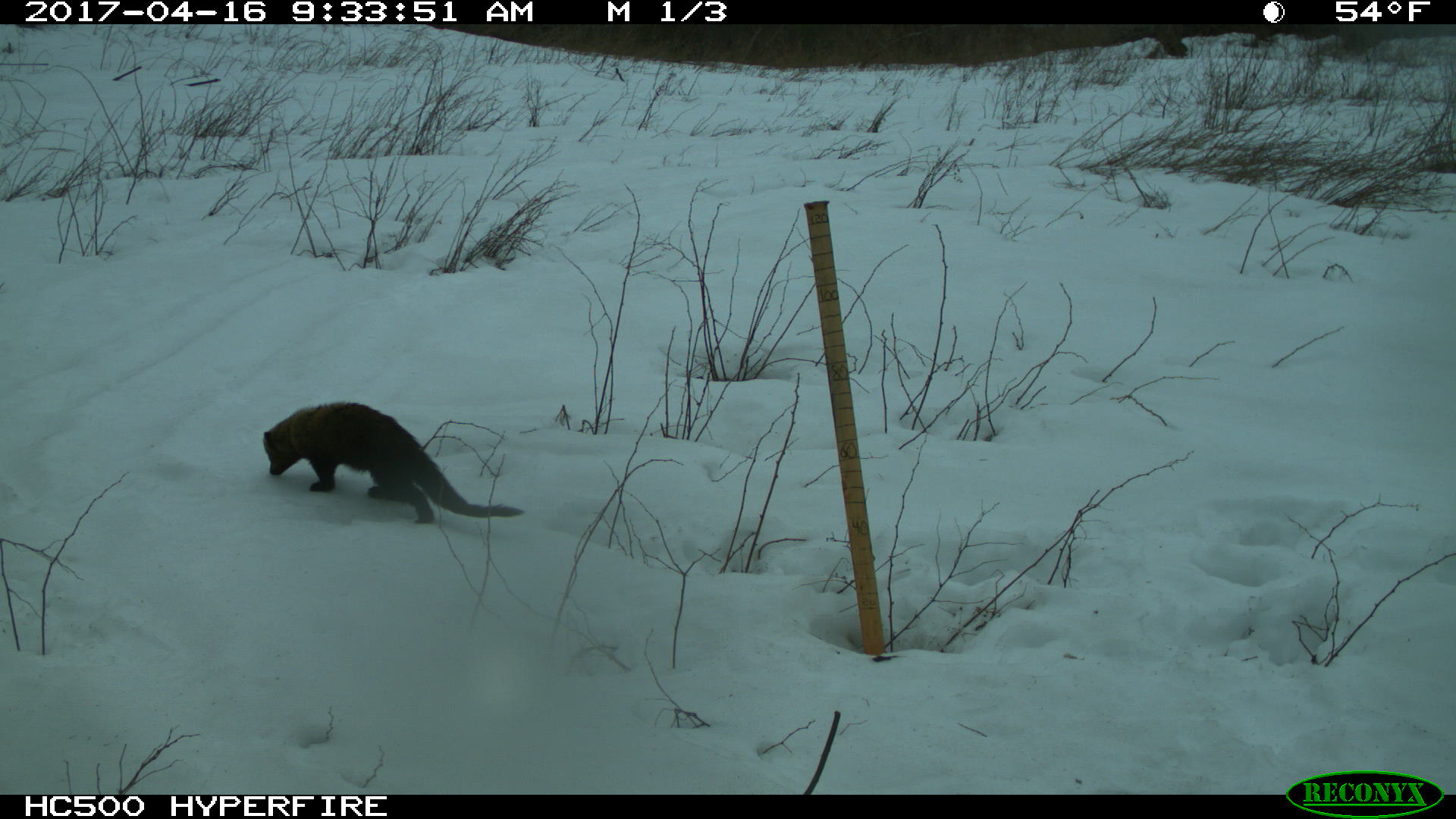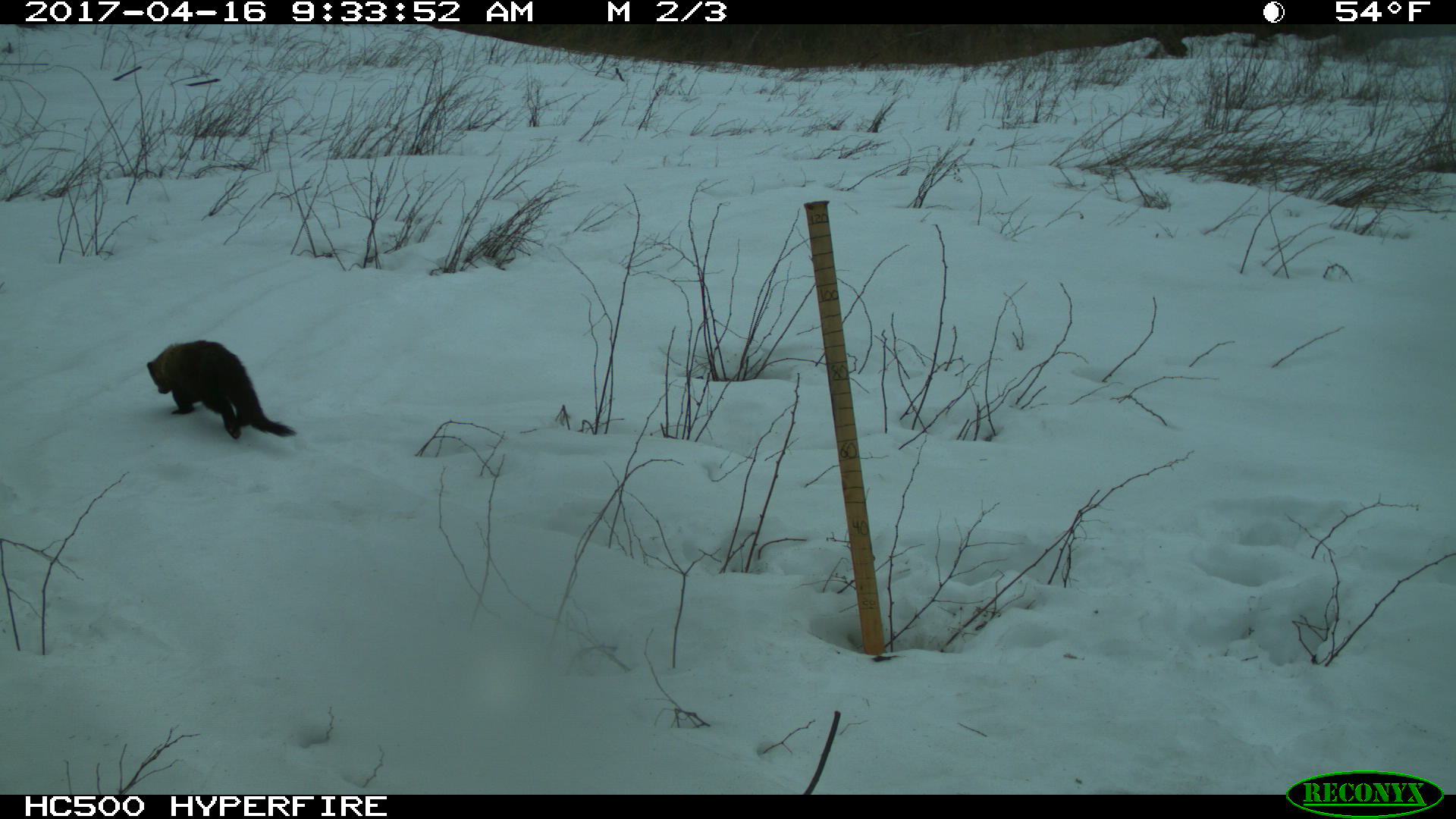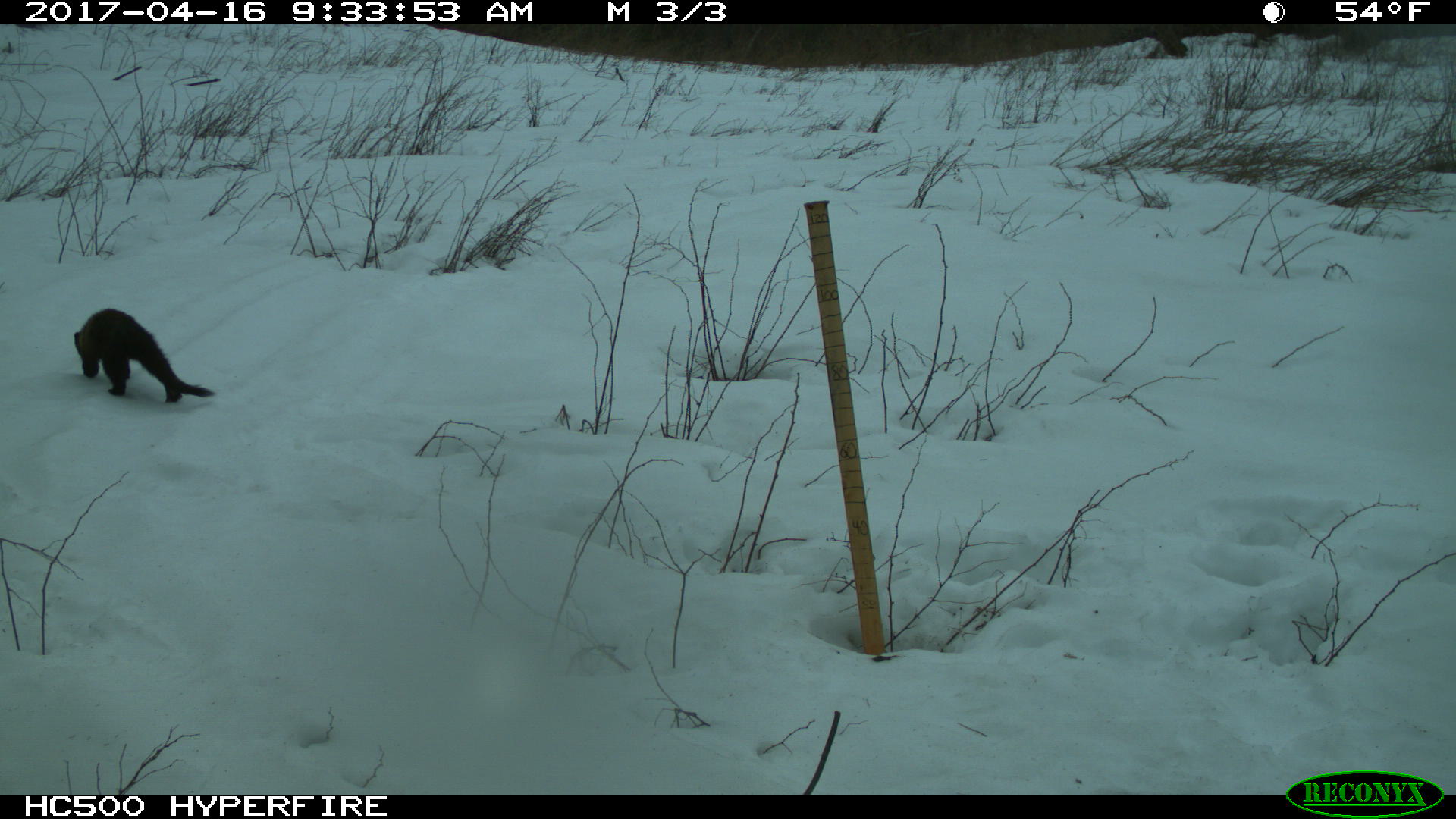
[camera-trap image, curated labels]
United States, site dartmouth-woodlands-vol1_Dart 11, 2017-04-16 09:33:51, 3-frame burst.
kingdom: Animalia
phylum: Chordata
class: Mammalia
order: Carnivora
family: Mustelidae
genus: Pekania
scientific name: Pekania pennanti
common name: fisher